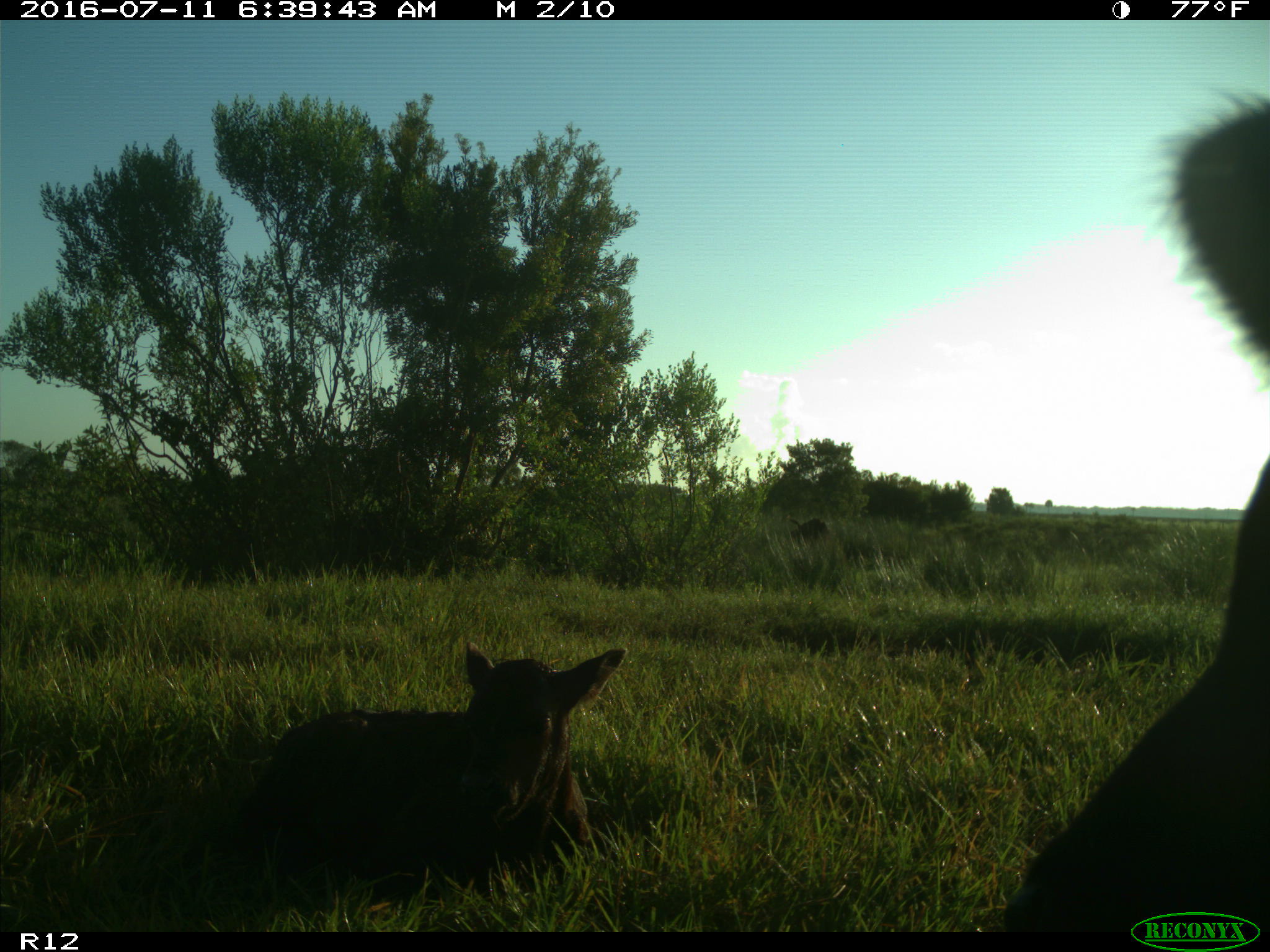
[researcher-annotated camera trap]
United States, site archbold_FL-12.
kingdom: Animalia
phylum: Chordata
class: Mammalia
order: Artiodactyla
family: Bovidae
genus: Bos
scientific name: Bos taurus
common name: domestic cow